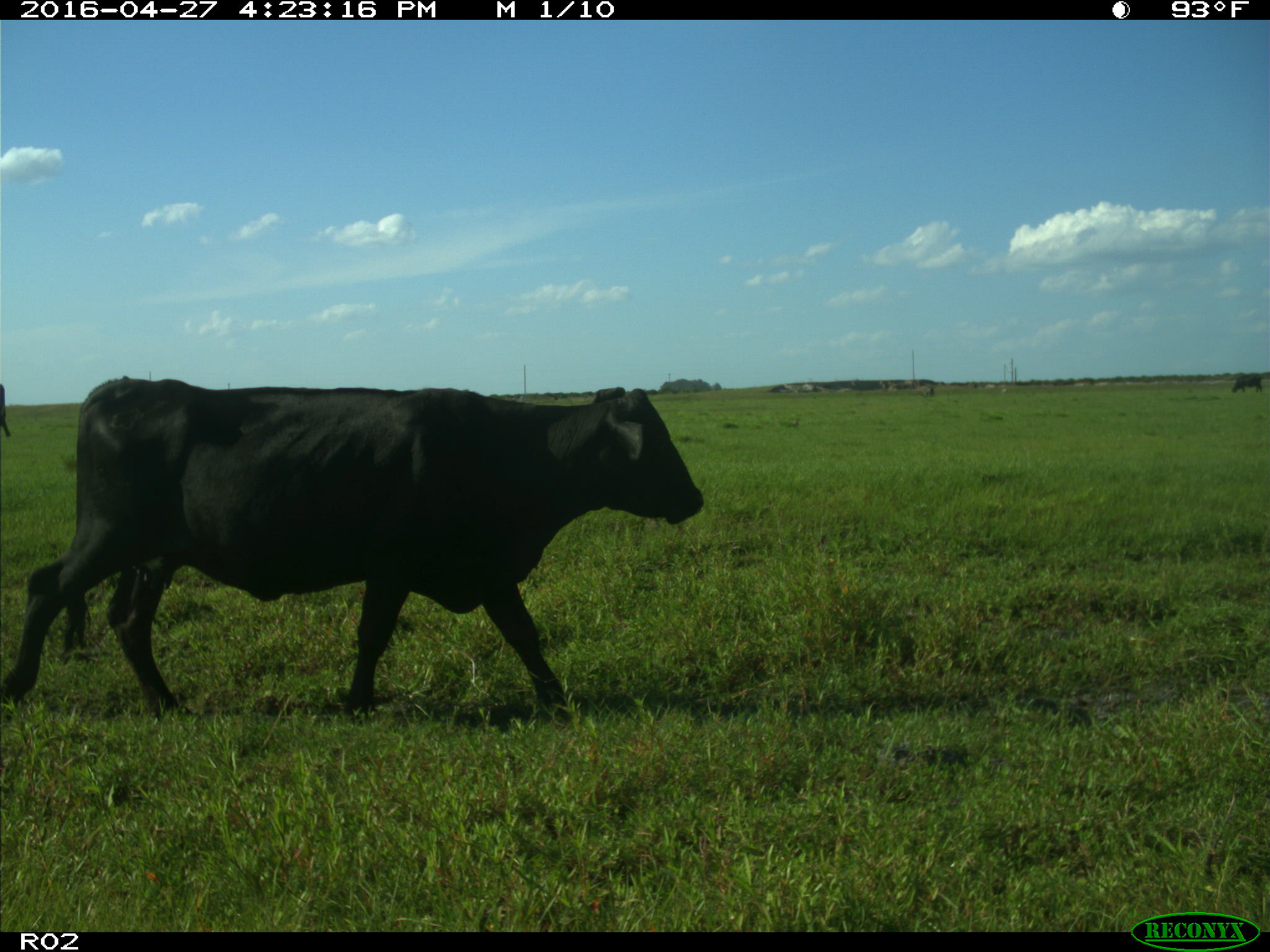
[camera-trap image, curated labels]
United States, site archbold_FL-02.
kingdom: Animalia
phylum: Chordata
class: Mammalia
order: Artiodactyla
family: Bovidae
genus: Bos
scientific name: Bos taurus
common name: domestic cow